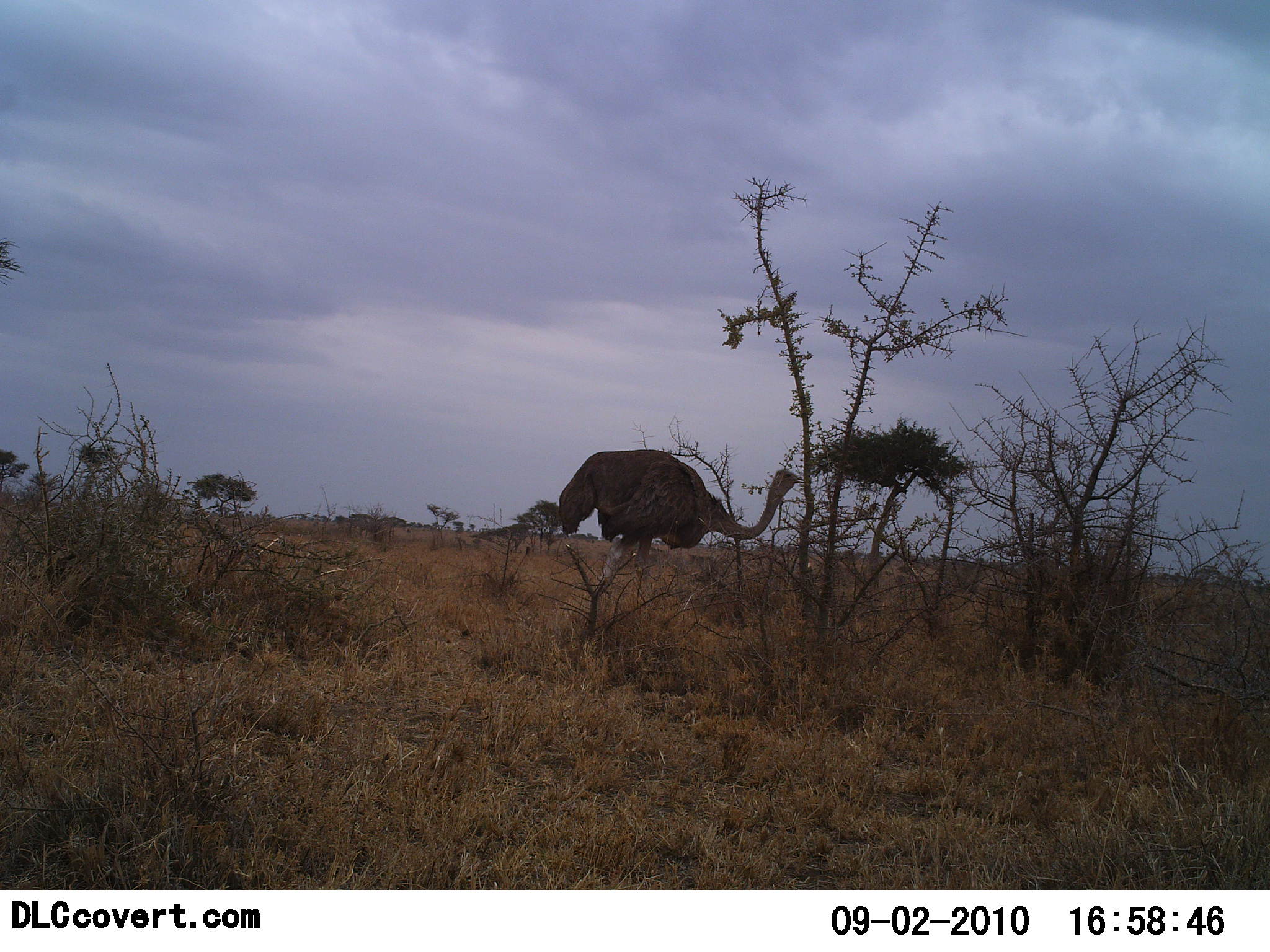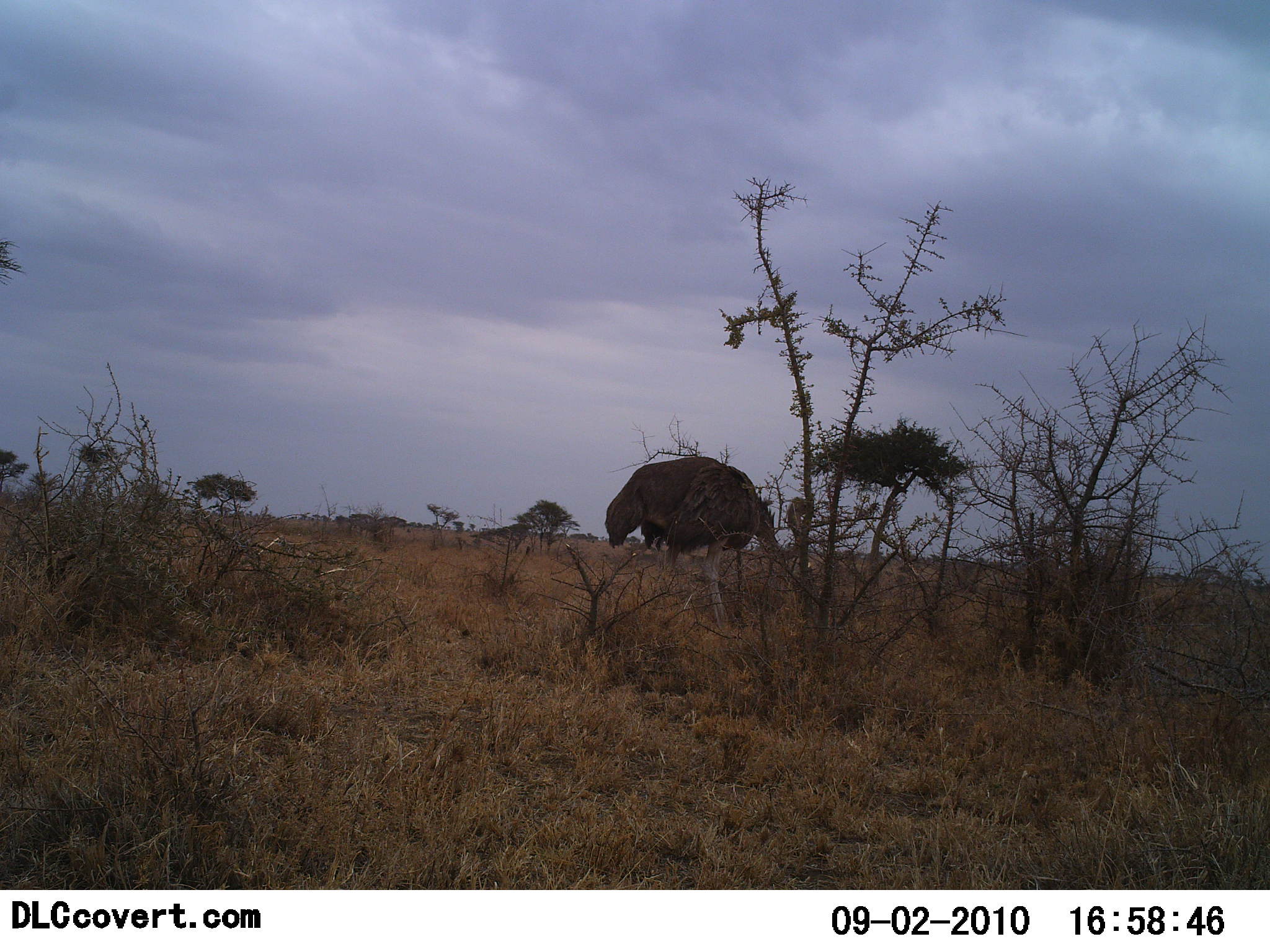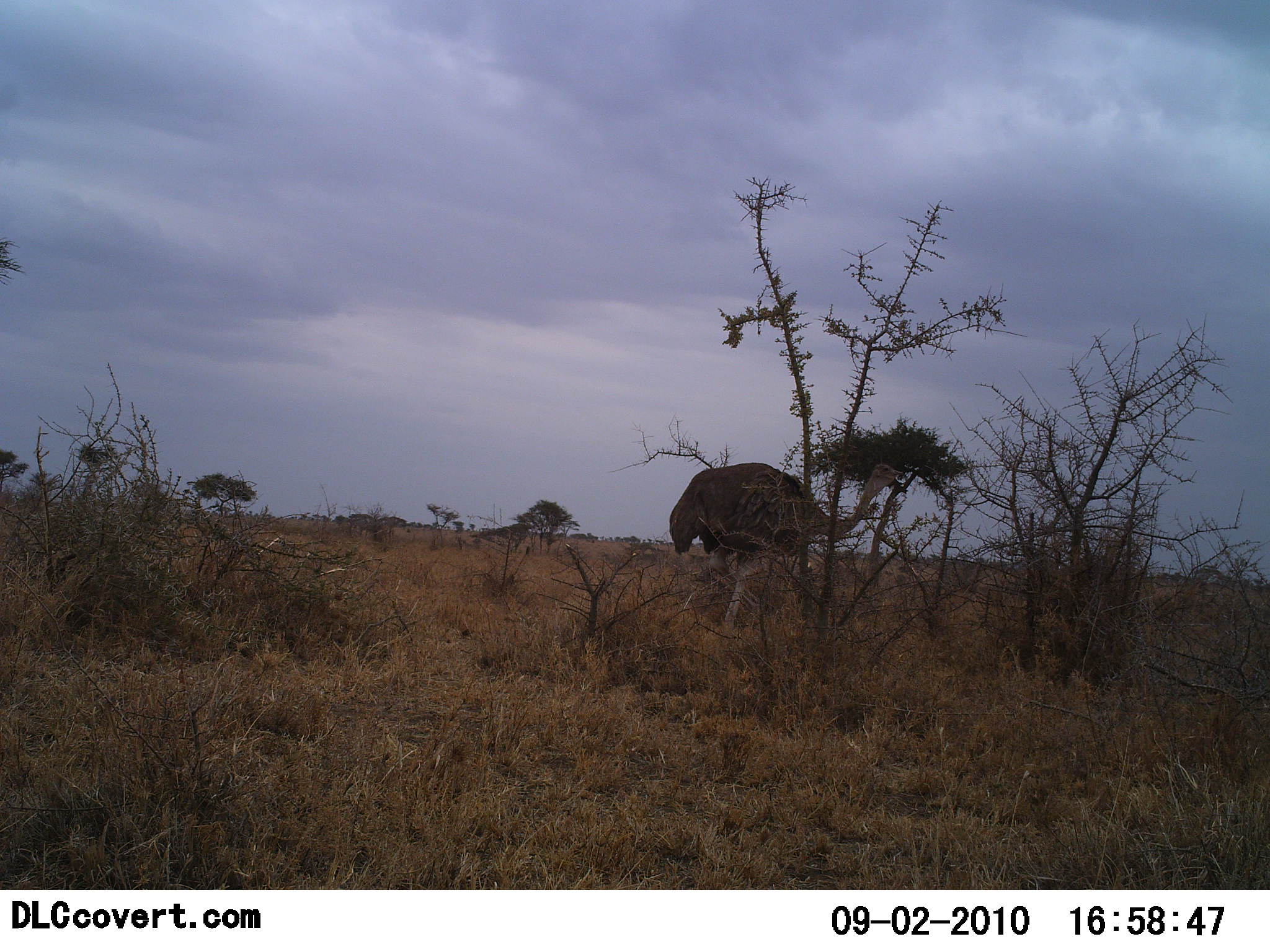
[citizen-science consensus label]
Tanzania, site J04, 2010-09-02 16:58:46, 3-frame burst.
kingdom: Animalia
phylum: Chordata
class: Aves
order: Struthioniformes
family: Struthionidae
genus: Struthio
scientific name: Struthio camelus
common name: ostrich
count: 1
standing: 12%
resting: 0%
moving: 100%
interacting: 0%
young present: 0%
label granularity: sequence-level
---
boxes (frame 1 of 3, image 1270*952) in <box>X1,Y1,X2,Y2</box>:
animal: <box>558,449,805,642</box>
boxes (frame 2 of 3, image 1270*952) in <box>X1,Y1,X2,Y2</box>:
animal: <box>602,454,812,637</box>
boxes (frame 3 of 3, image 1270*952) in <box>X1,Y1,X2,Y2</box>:
animal: <box>667,462,904,634</box>